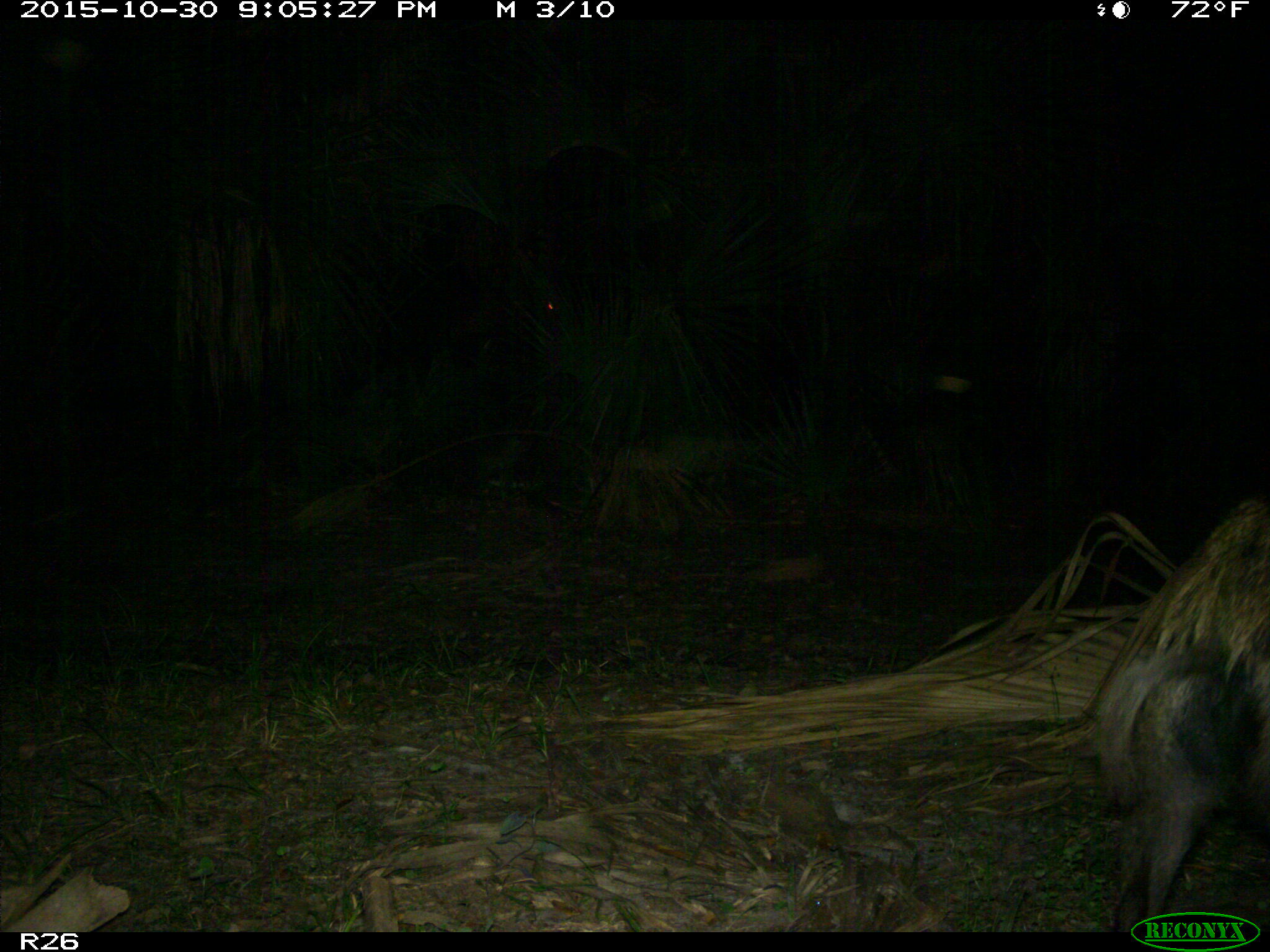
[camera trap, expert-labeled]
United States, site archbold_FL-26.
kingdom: Animalia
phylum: Chordata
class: Mammalia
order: Artiodactyla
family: Suidae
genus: Sus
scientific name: Sus scrofa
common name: wild boar